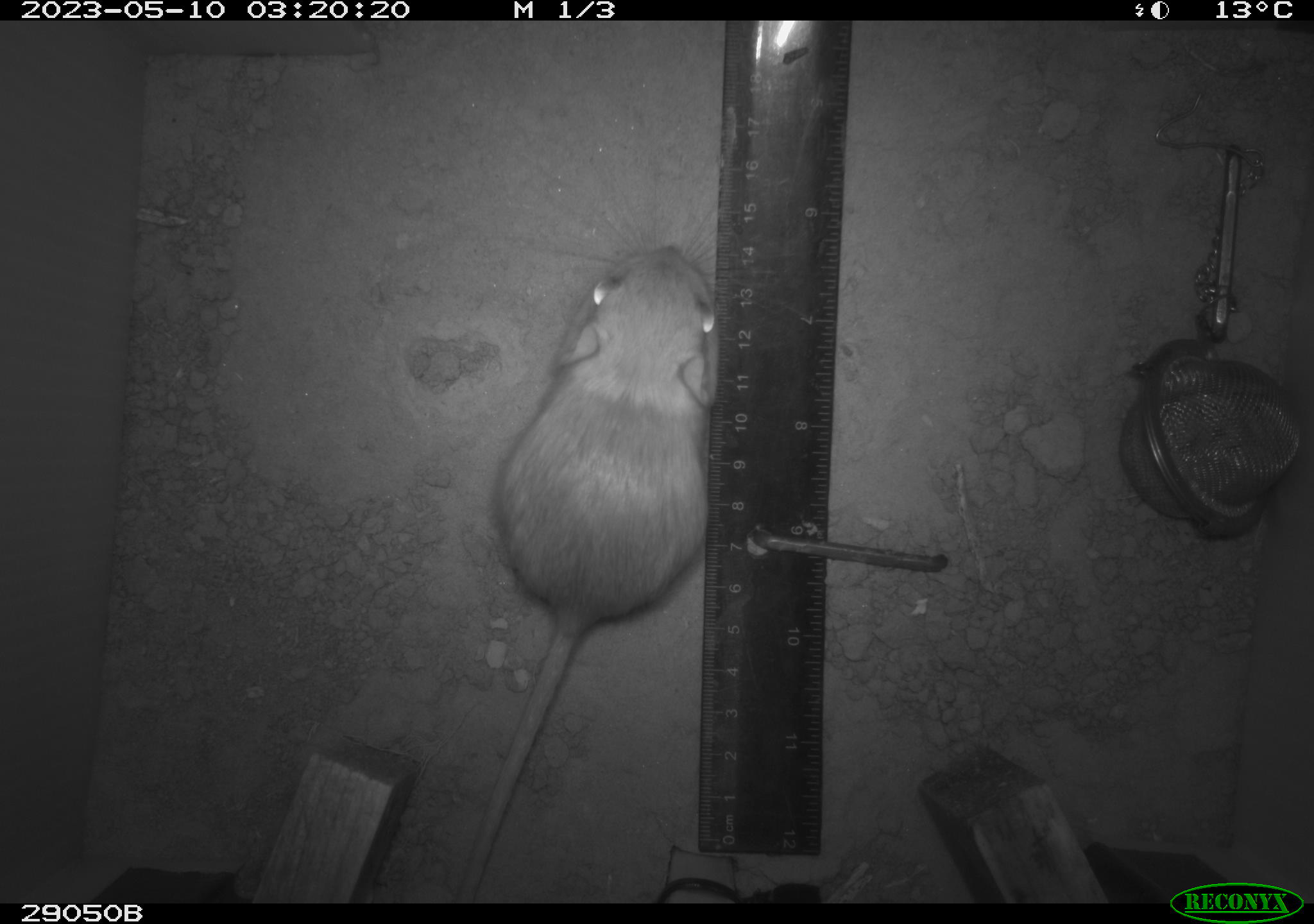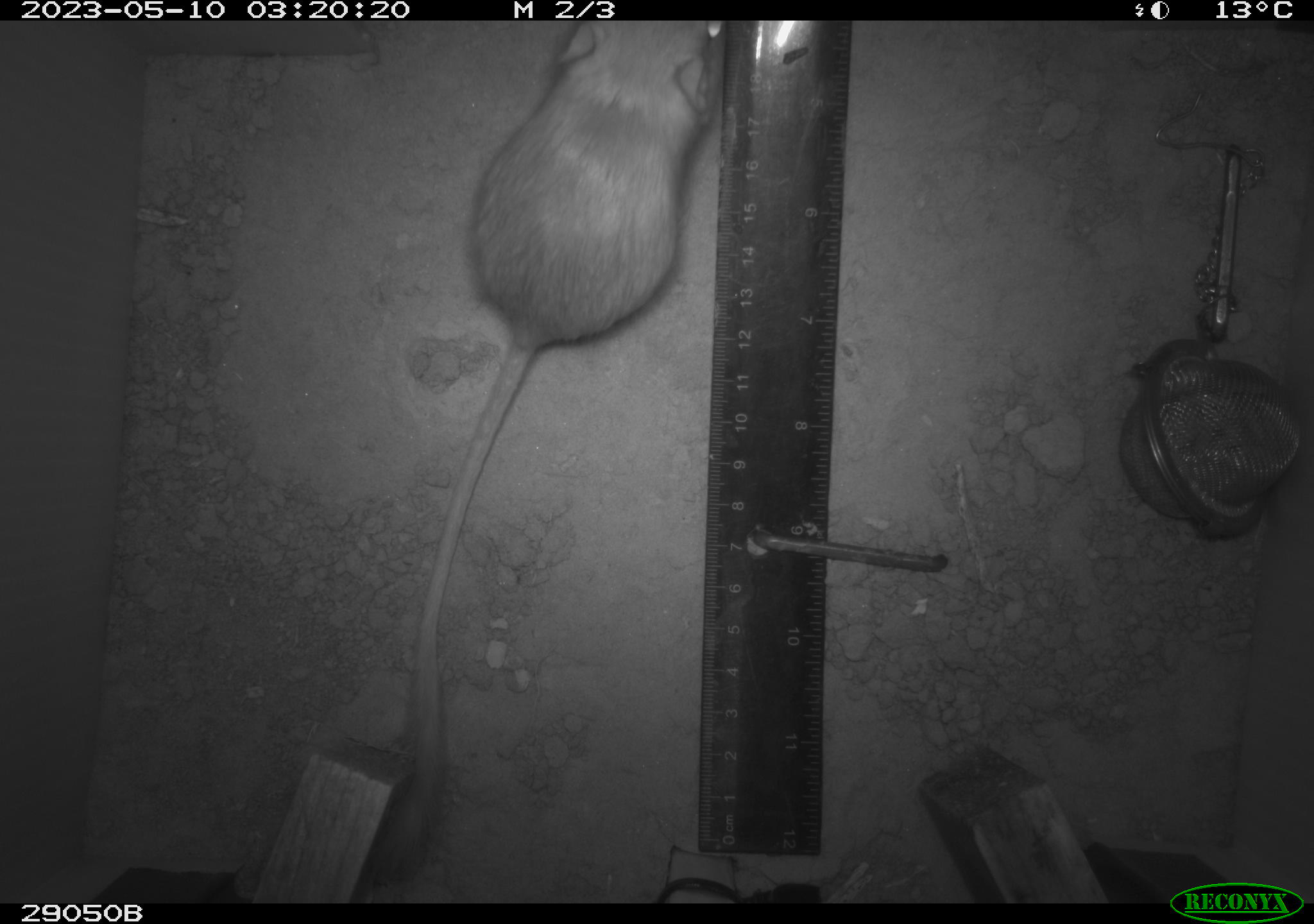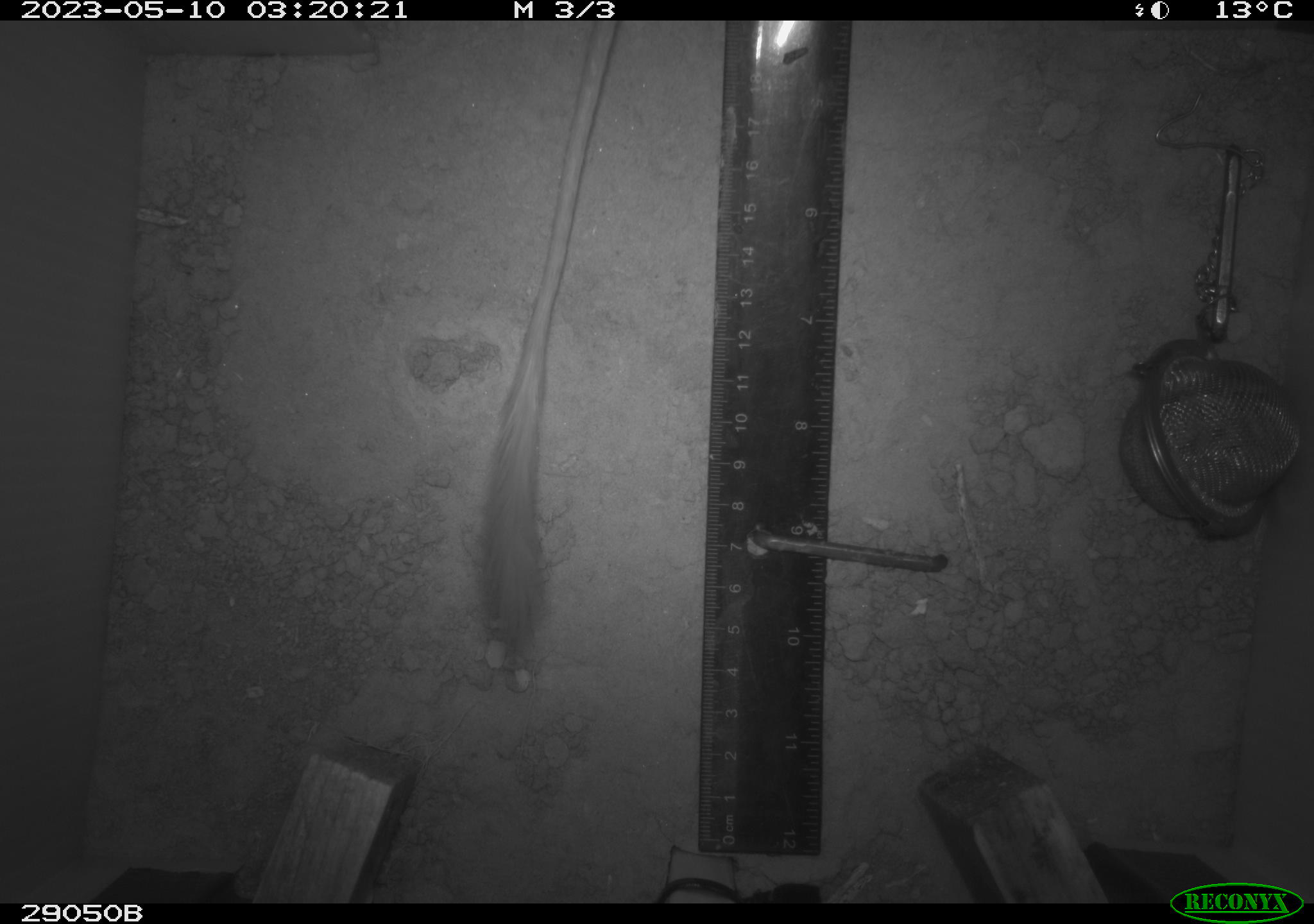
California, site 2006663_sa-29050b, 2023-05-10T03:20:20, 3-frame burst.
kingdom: Animalia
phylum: Chordata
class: Mammalia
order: Rodentia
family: Heteromyidae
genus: Dipodomys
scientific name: Dipodomys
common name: kangaroo rats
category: dipodomys species